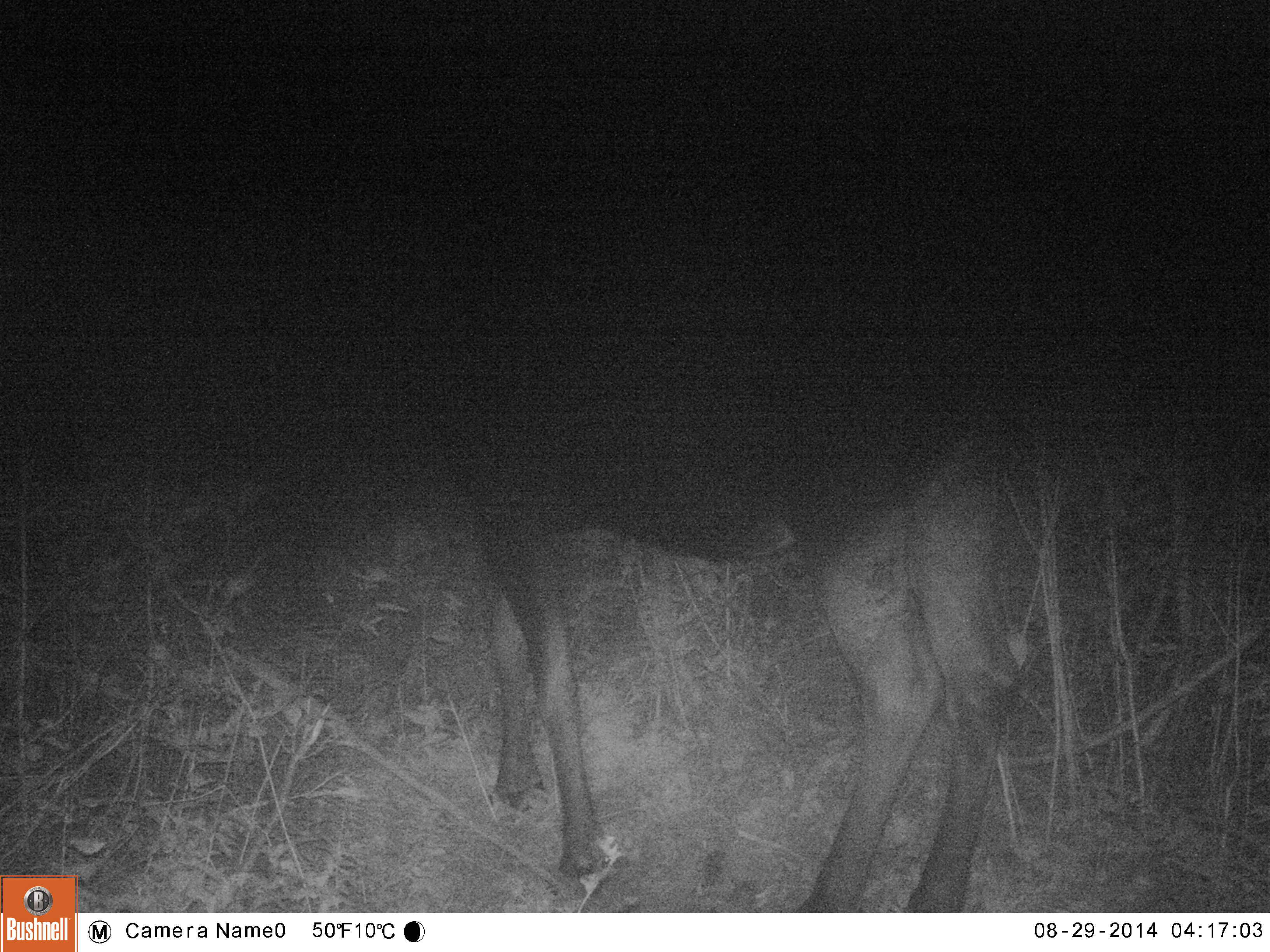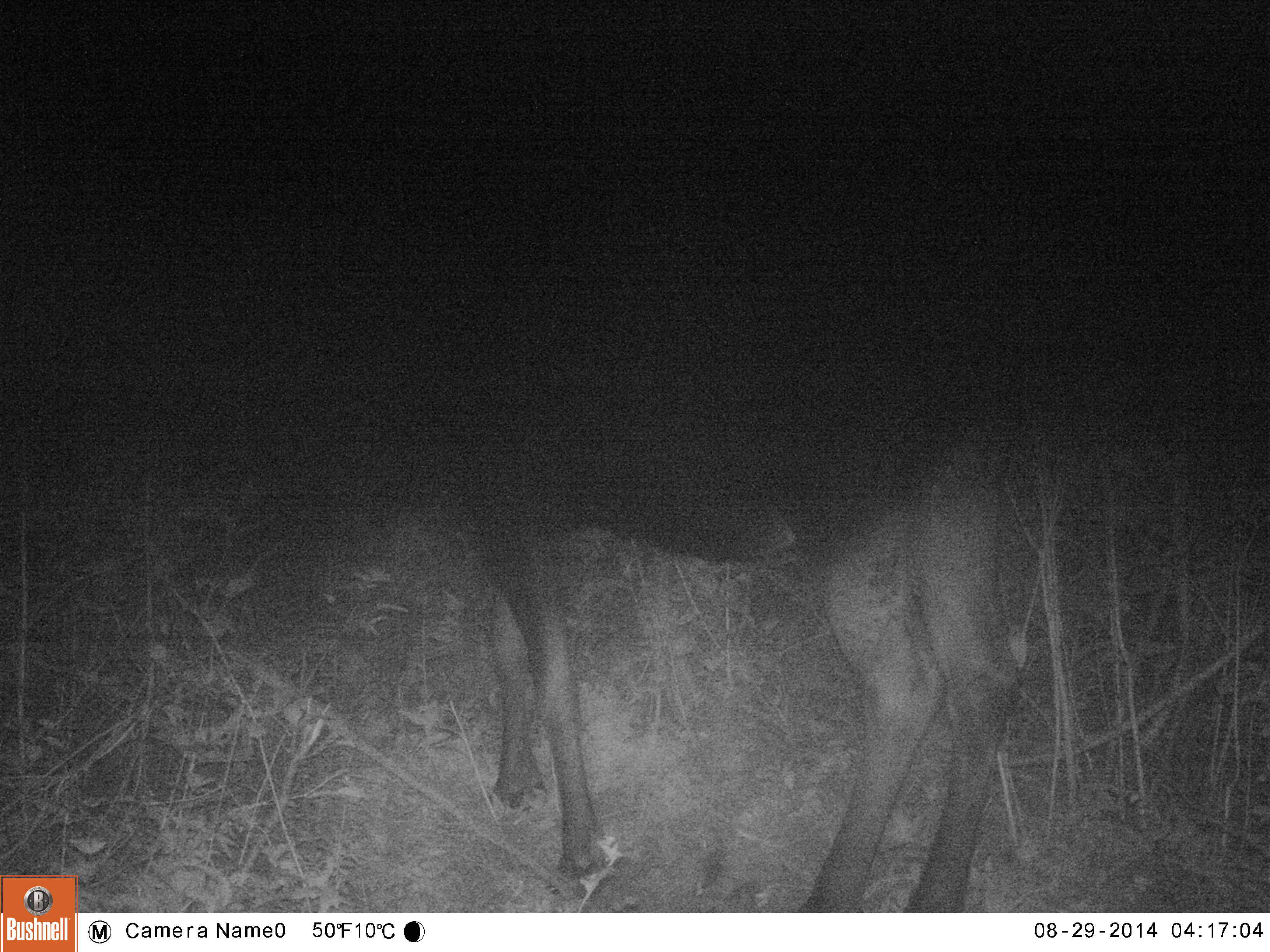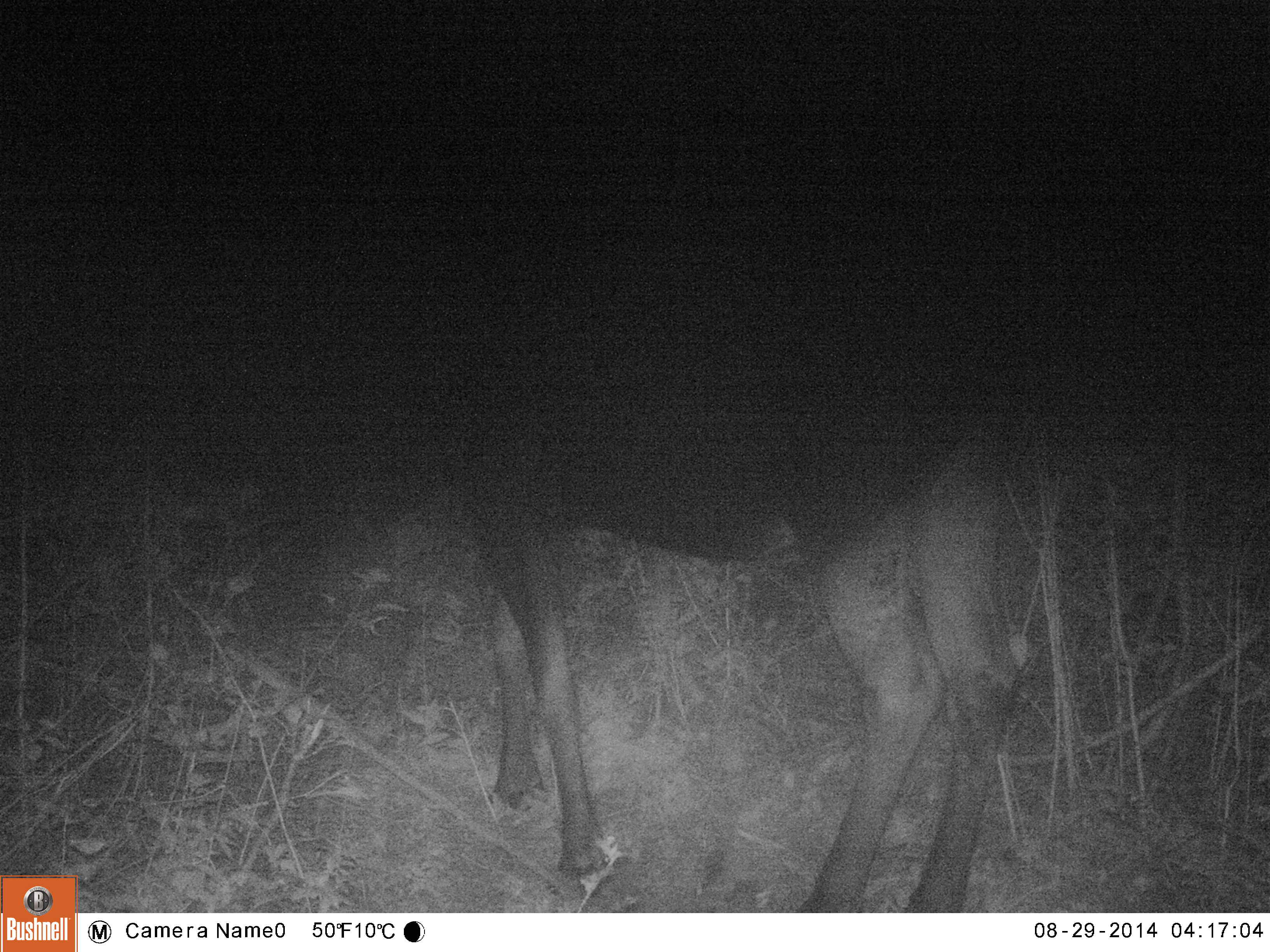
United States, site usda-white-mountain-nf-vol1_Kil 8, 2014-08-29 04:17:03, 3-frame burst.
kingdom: Animalia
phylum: Chordata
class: Mammalia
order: Artiodactyla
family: Cervidae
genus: Alces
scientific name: Alces alces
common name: moose